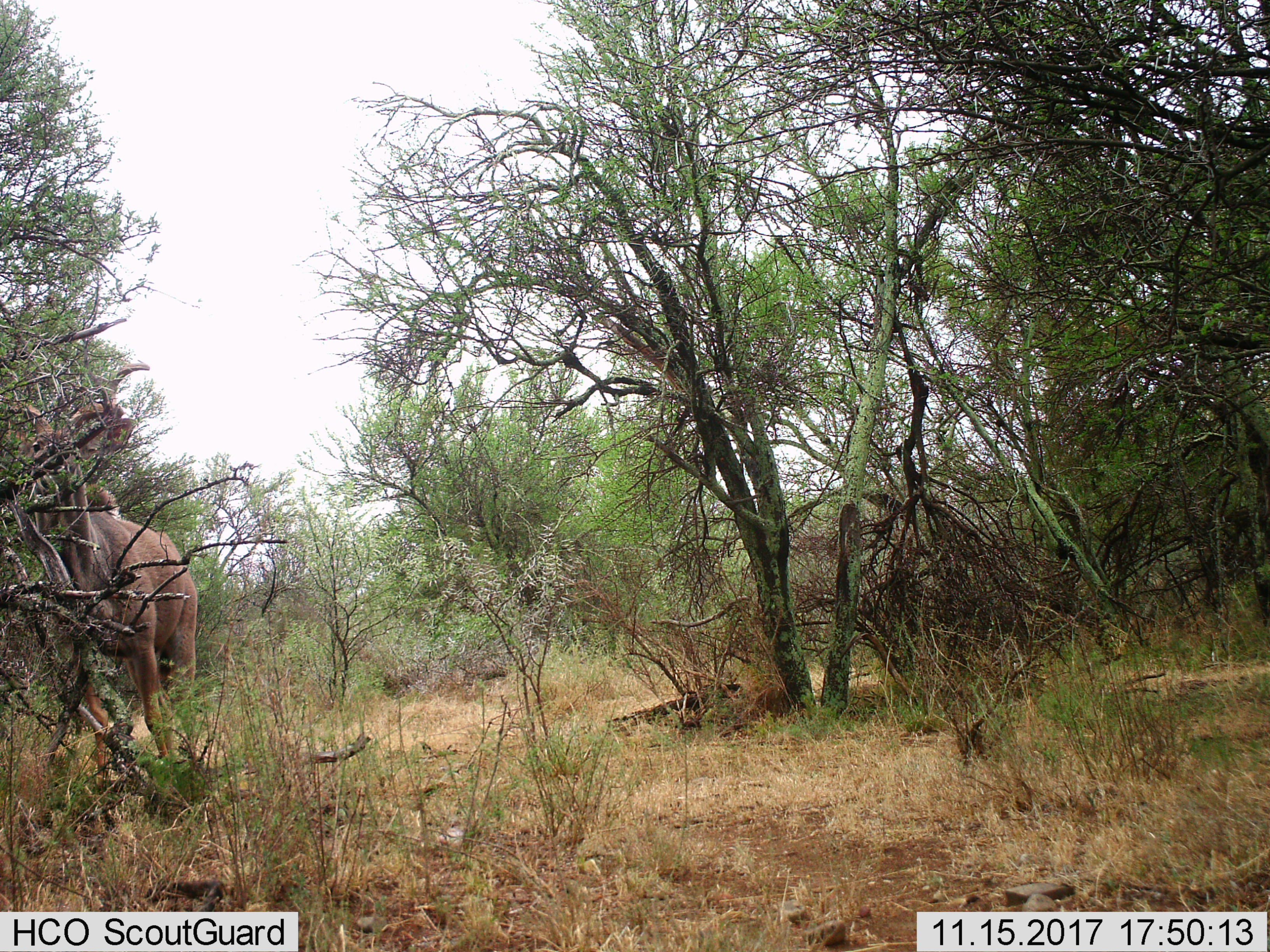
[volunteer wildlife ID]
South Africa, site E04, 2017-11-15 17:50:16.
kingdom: Animalia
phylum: Chordata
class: Mammalia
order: Artiodactyla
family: Bovidae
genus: Tragelaphus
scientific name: Tragelaphus strepsiceros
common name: greater kudu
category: kudu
Kudu (greater kudu) (Tragelaphus strepsiceros), count 1. Behavior (volunteer vote fractions): standing 100%, resting 0%, moving 0%, interacting 0%. Young present (vote fraction): 0%. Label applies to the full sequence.